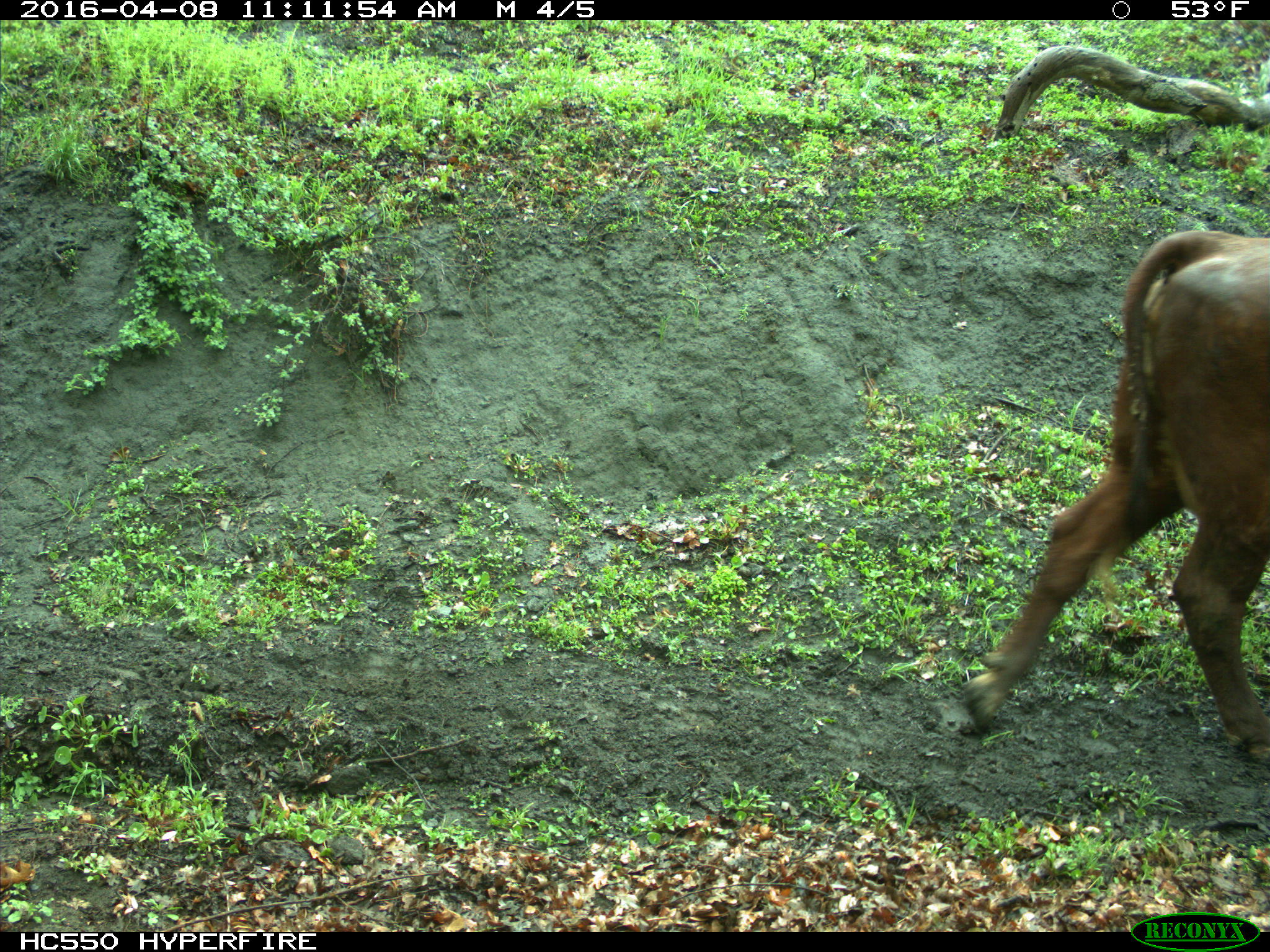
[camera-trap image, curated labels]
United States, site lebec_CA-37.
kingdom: Animalia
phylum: Chordata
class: Mammalia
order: Artiodactyla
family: Bovidae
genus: Bos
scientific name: Bos taurus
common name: domestic cow